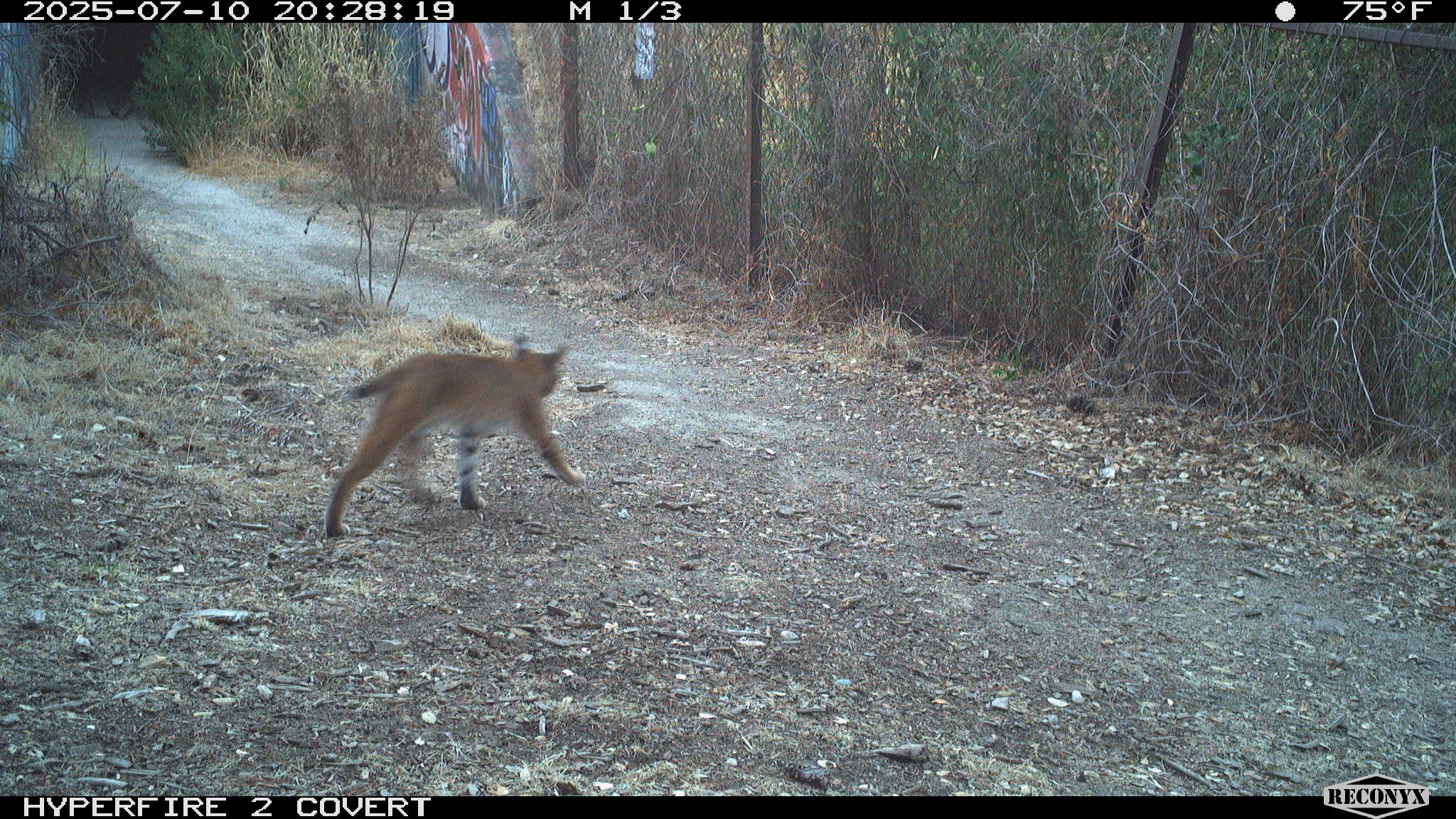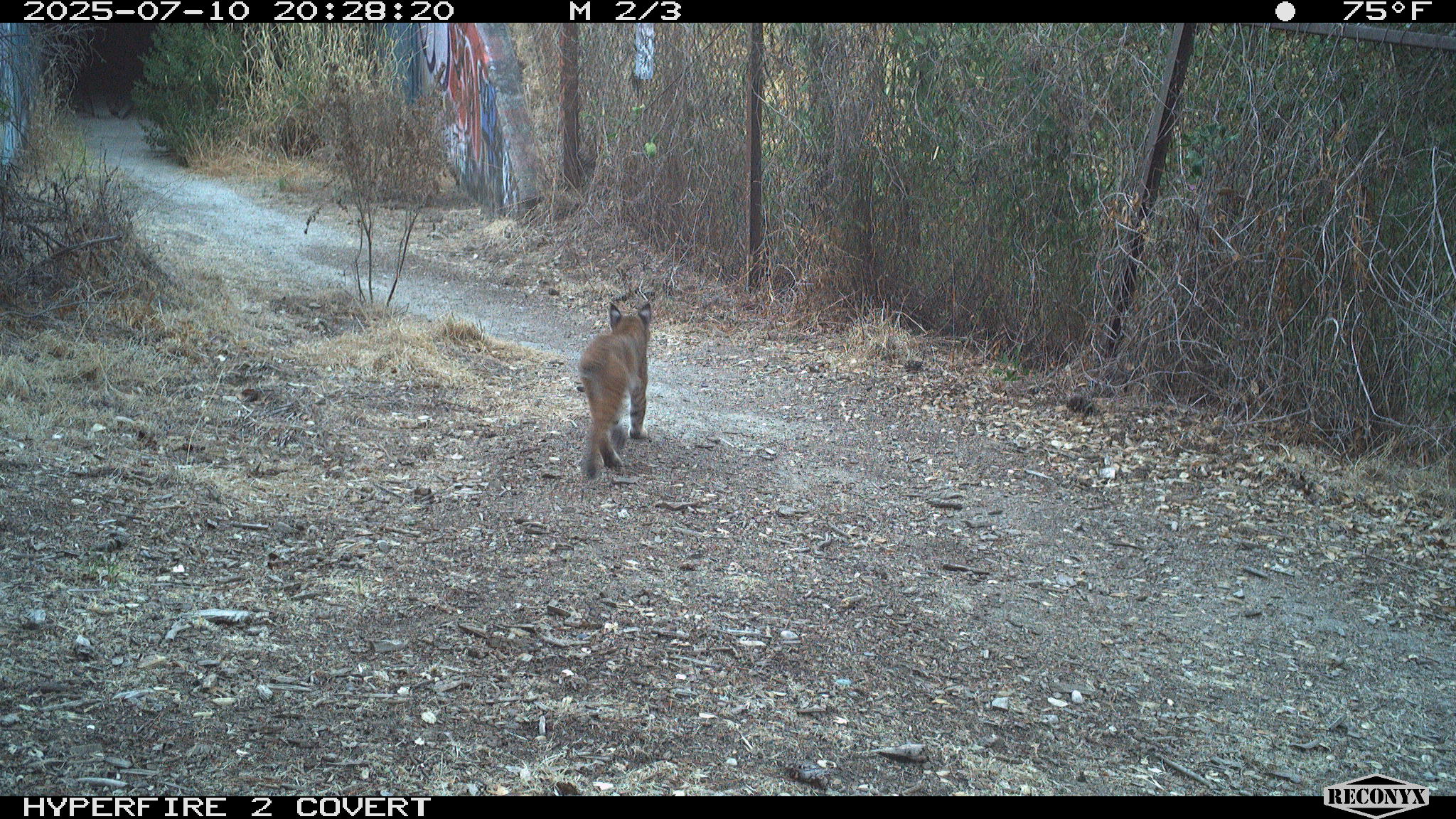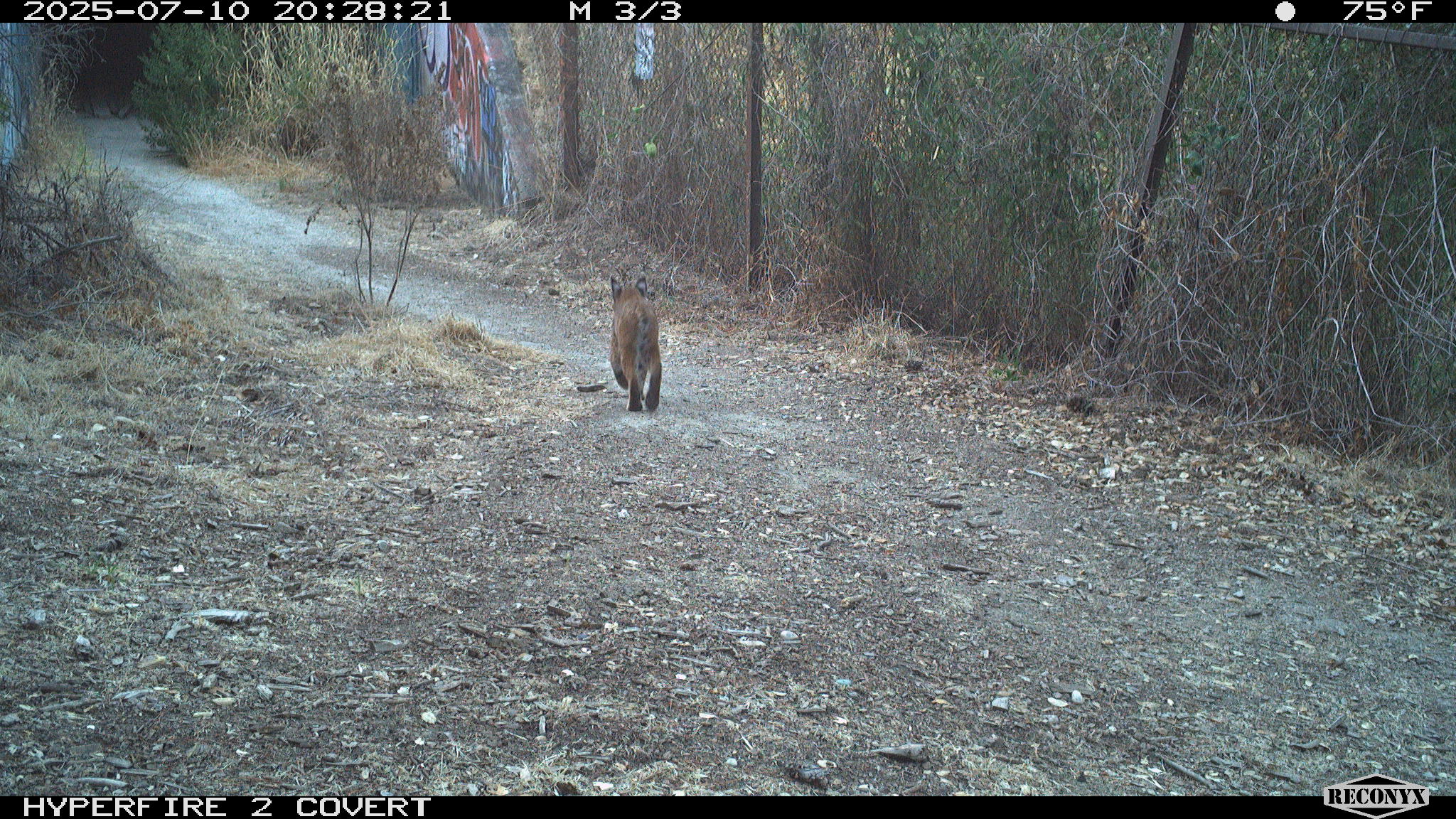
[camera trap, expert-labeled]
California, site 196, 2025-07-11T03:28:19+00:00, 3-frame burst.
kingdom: Animalia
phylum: Chordata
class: Mammalia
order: Carnivora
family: Felidae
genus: Lynx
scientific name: Lynx rufus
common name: bobcat